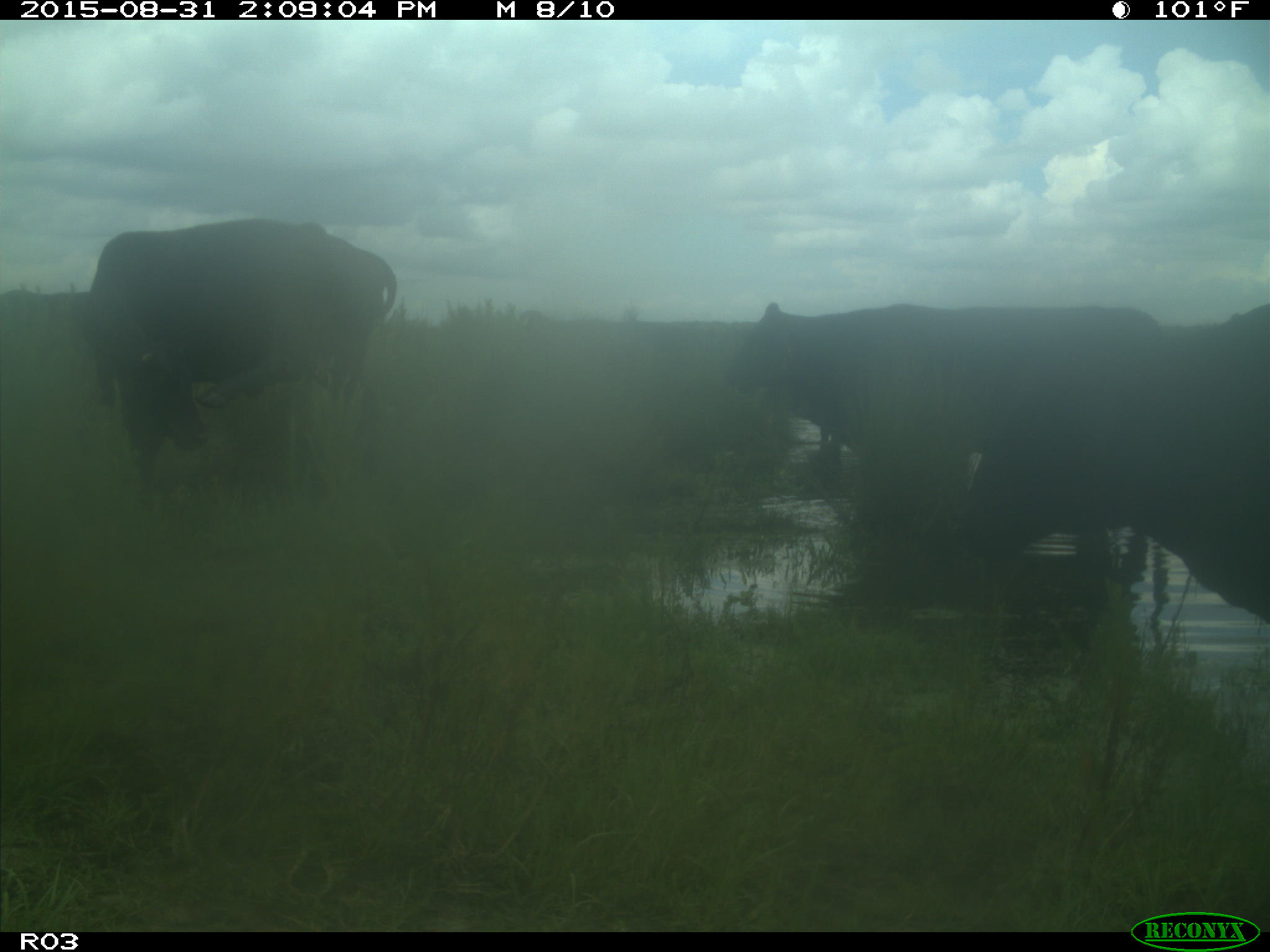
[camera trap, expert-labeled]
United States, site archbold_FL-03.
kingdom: Animalia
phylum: Chordata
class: Mammalia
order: Artiodactyla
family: Bovidae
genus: Bos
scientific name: Bos taurus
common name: domestic cow